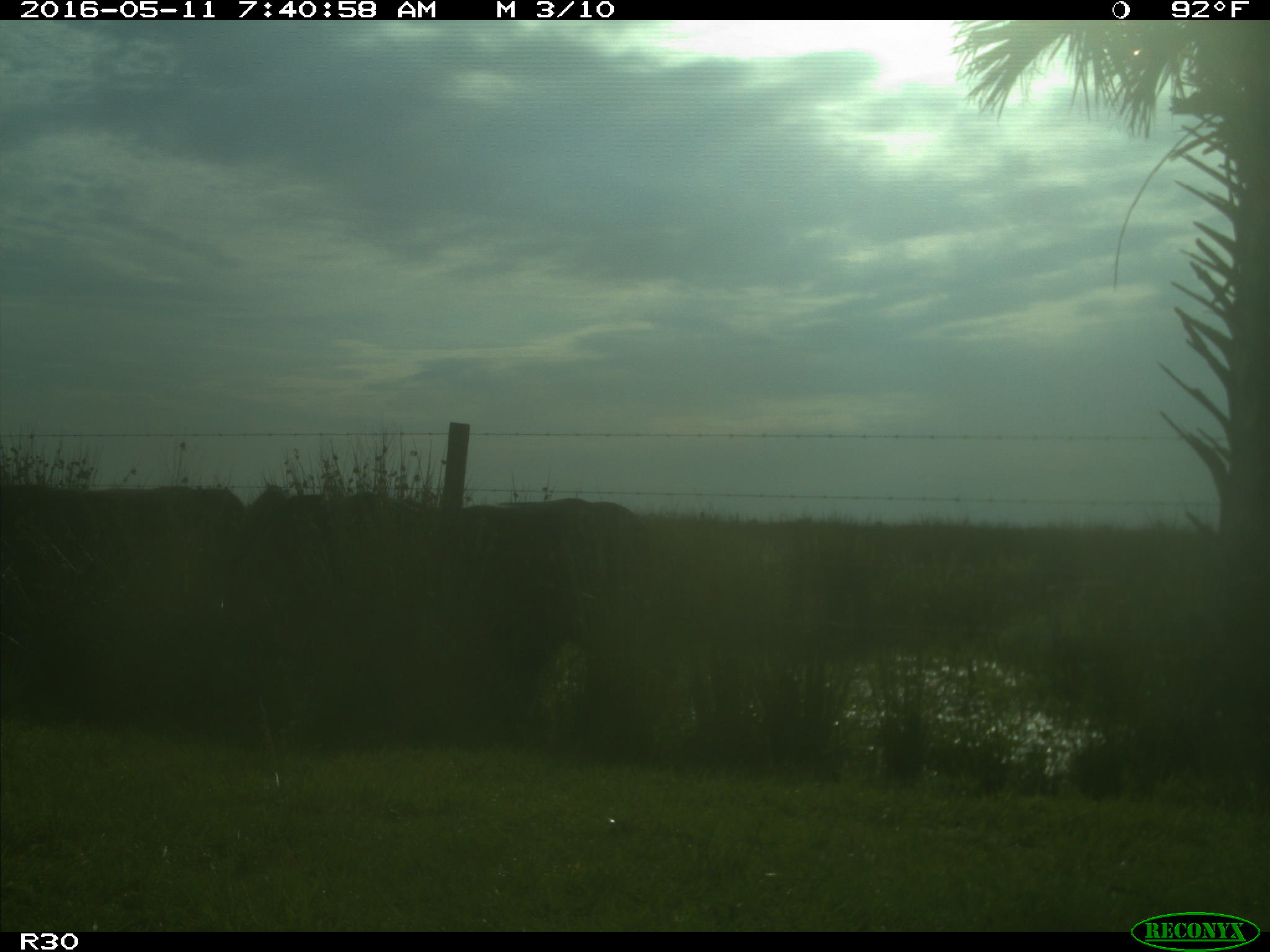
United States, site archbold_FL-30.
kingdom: Animalia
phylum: Chordata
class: Mammalia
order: Artiodactyla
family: Bovidae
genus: Bos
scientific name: Bos taurus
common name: domestic cow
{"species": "Bos taurus (domestic cow)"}